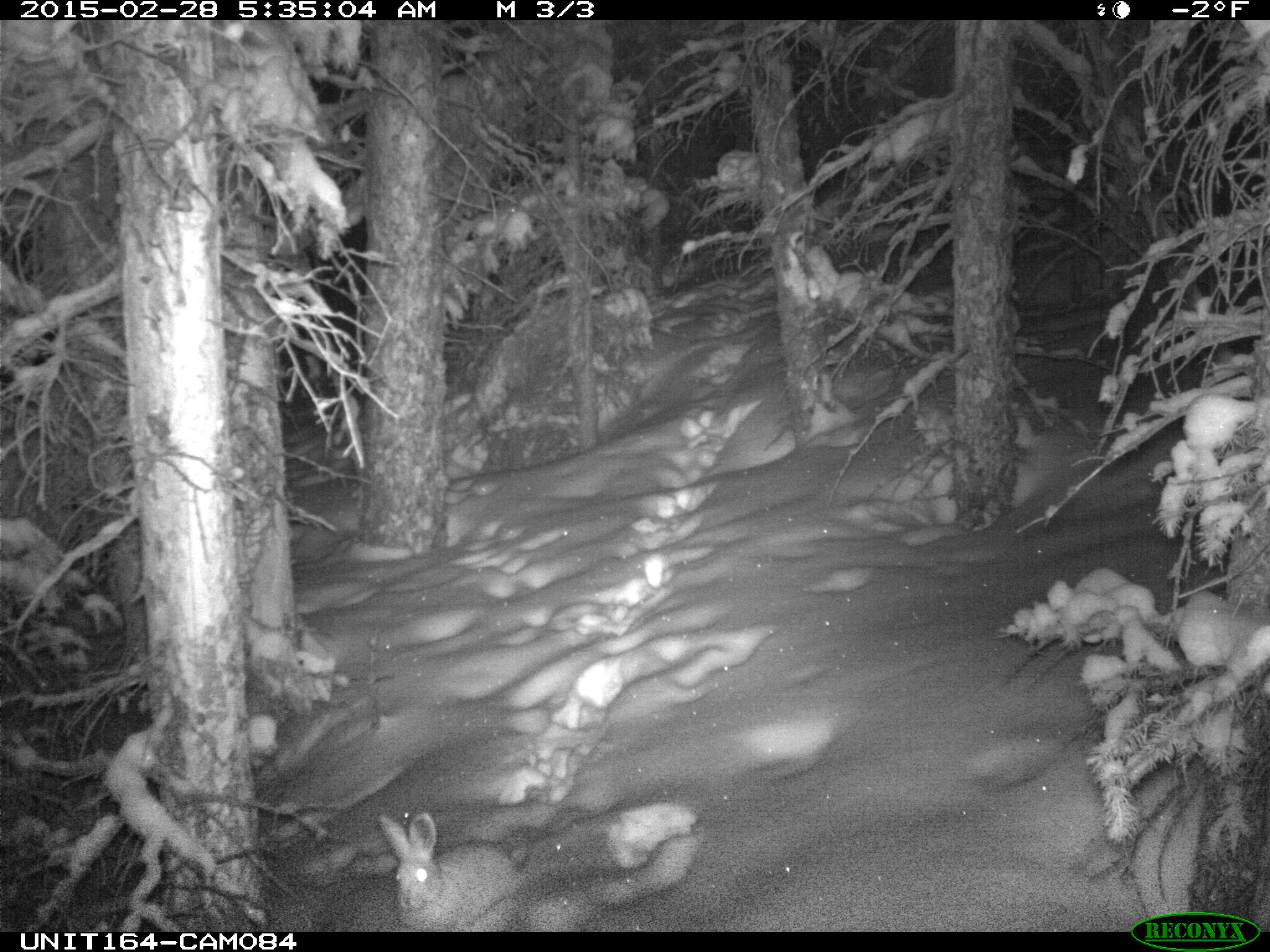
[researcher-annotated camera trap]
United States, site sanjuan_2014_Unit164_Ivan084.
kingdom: Animalia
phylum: Chordata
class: Mammalia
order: Lagomorpha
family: Leporidae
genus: Lepus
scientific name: Lepus americanus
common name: snowshoe hare